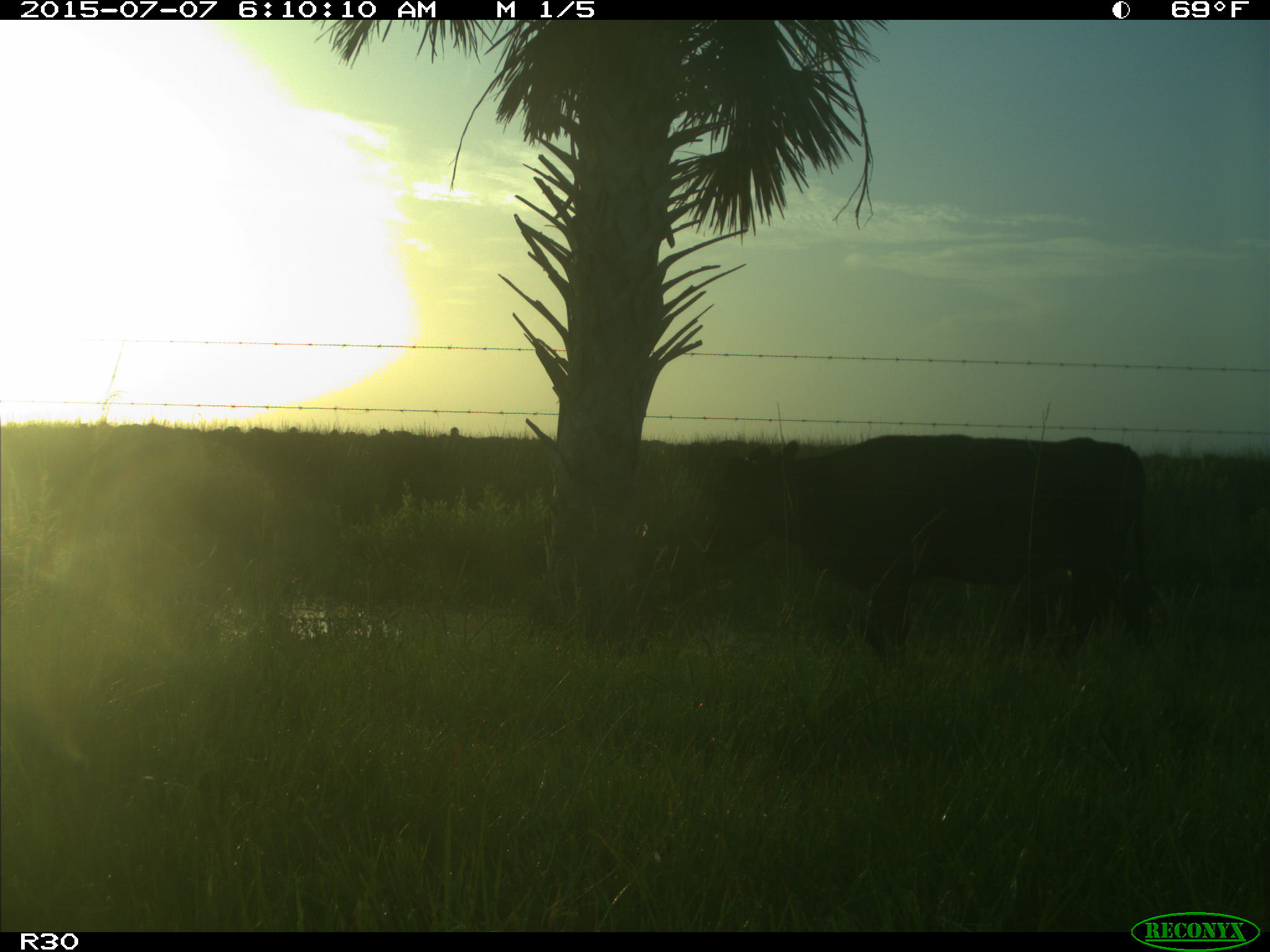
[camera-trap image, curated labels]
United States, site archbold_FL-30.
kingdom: Animalia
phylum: Chordata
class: Mammalia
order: Artiodactyla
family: Bovidae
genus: Bos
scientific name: Bos taurus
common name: domestic cow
Bos taurus (domestic cow).